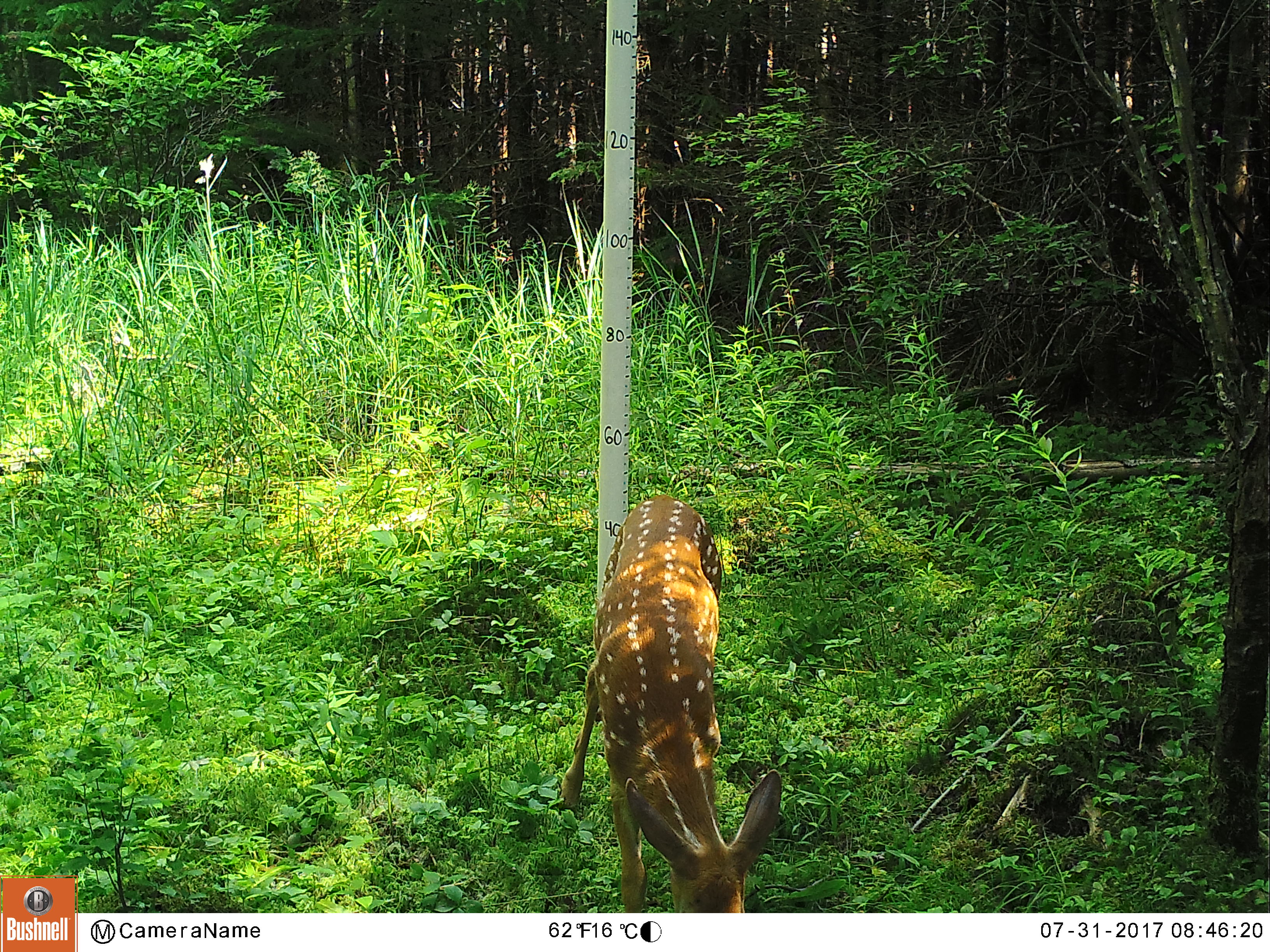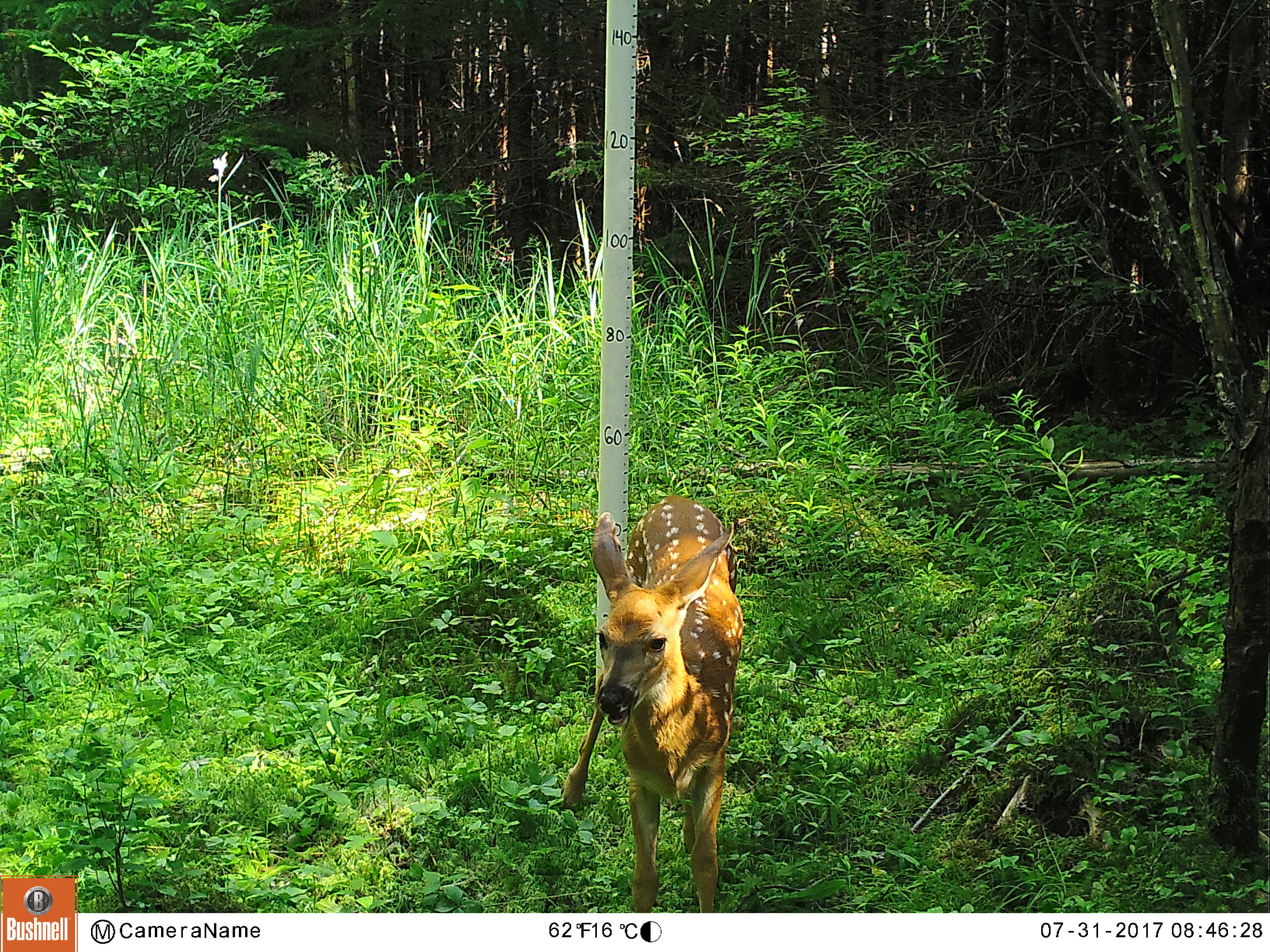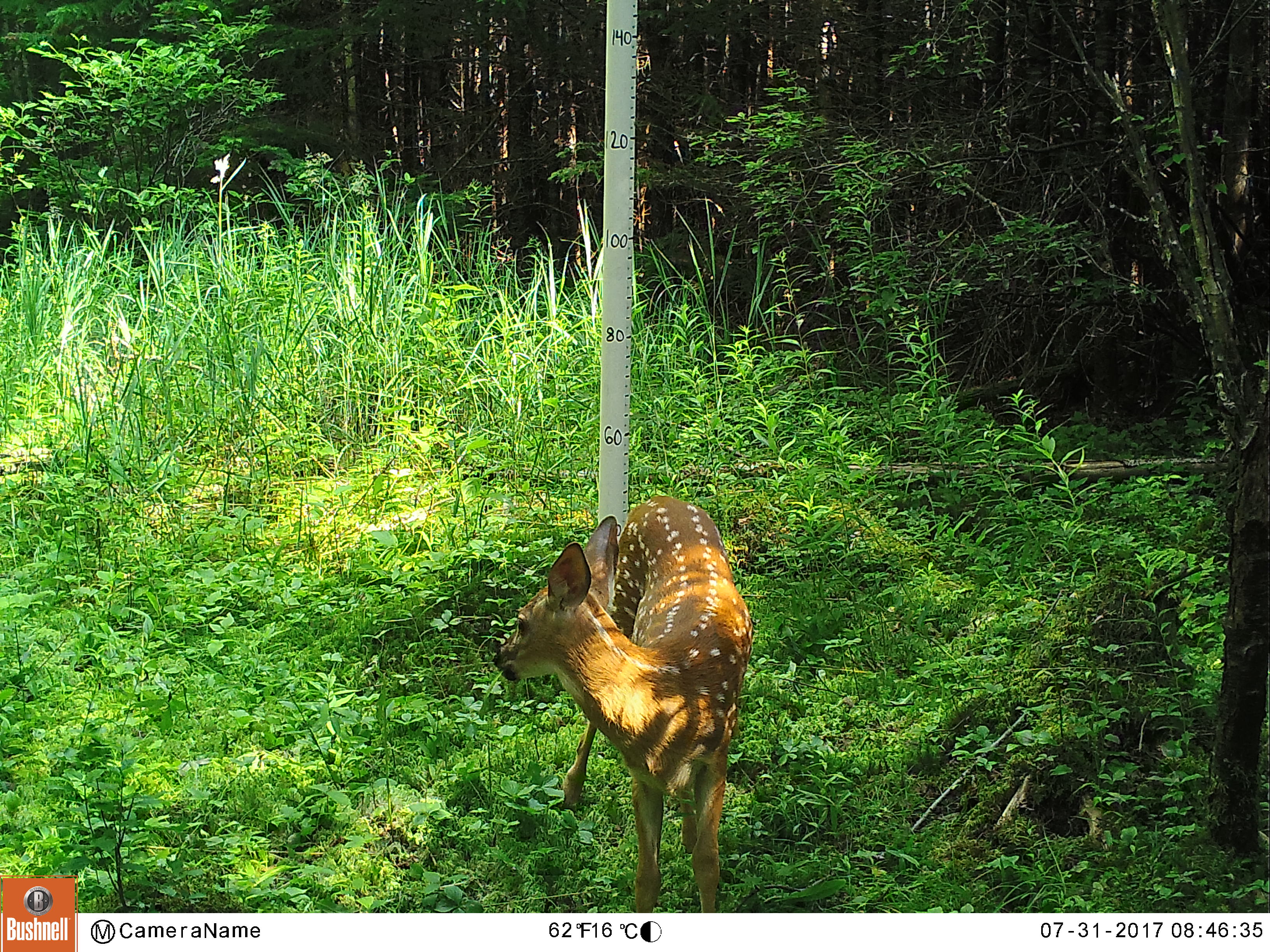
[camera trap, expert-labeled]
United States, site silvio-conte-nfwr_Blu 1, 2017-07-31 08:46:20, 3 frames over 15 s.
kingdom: Animalia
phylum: Chordata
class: Mammalia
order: Artiodactyla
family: Cervidae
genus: Odocoileus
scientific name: Odocoileus virginianus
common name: white-tailed deer